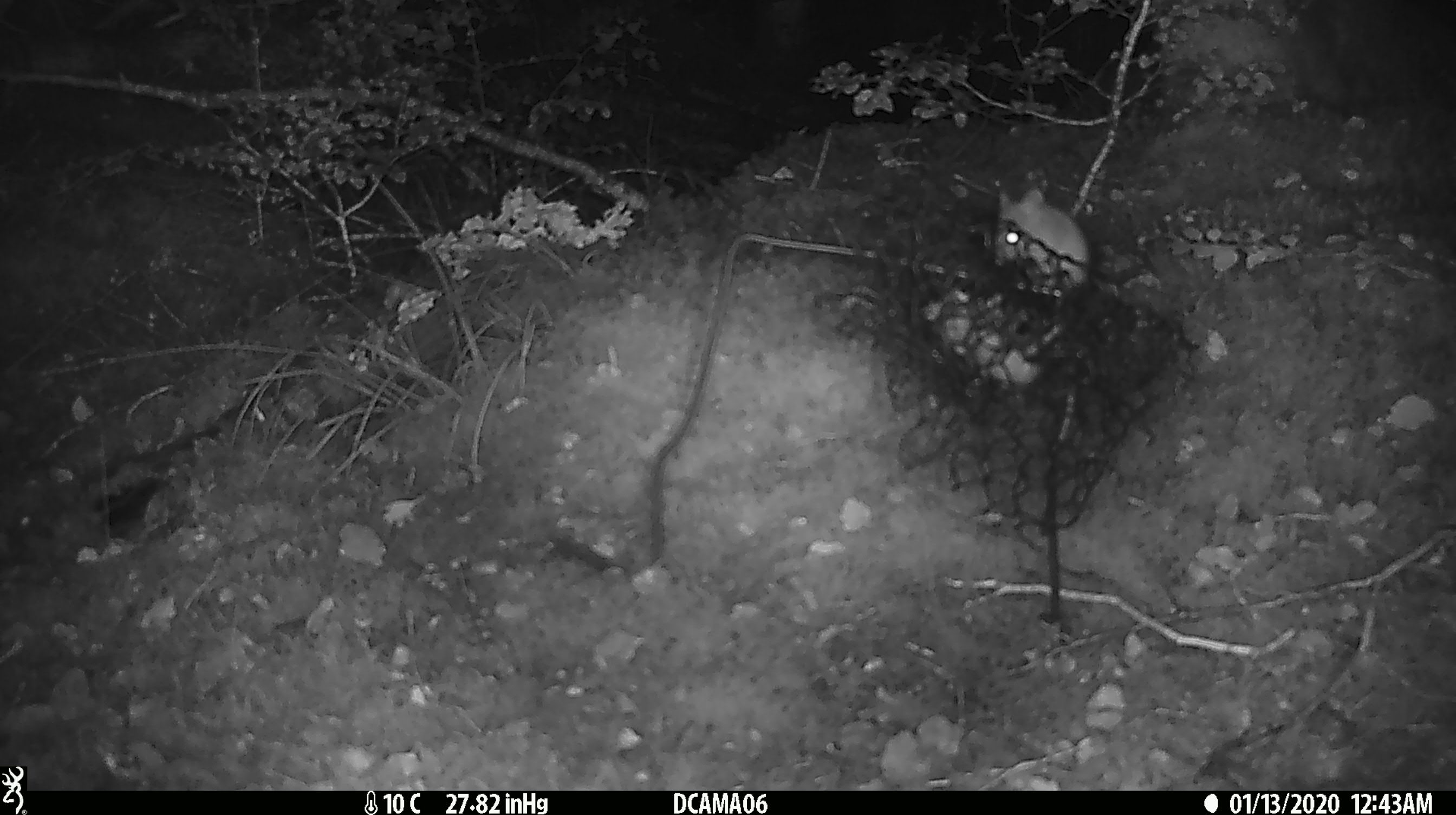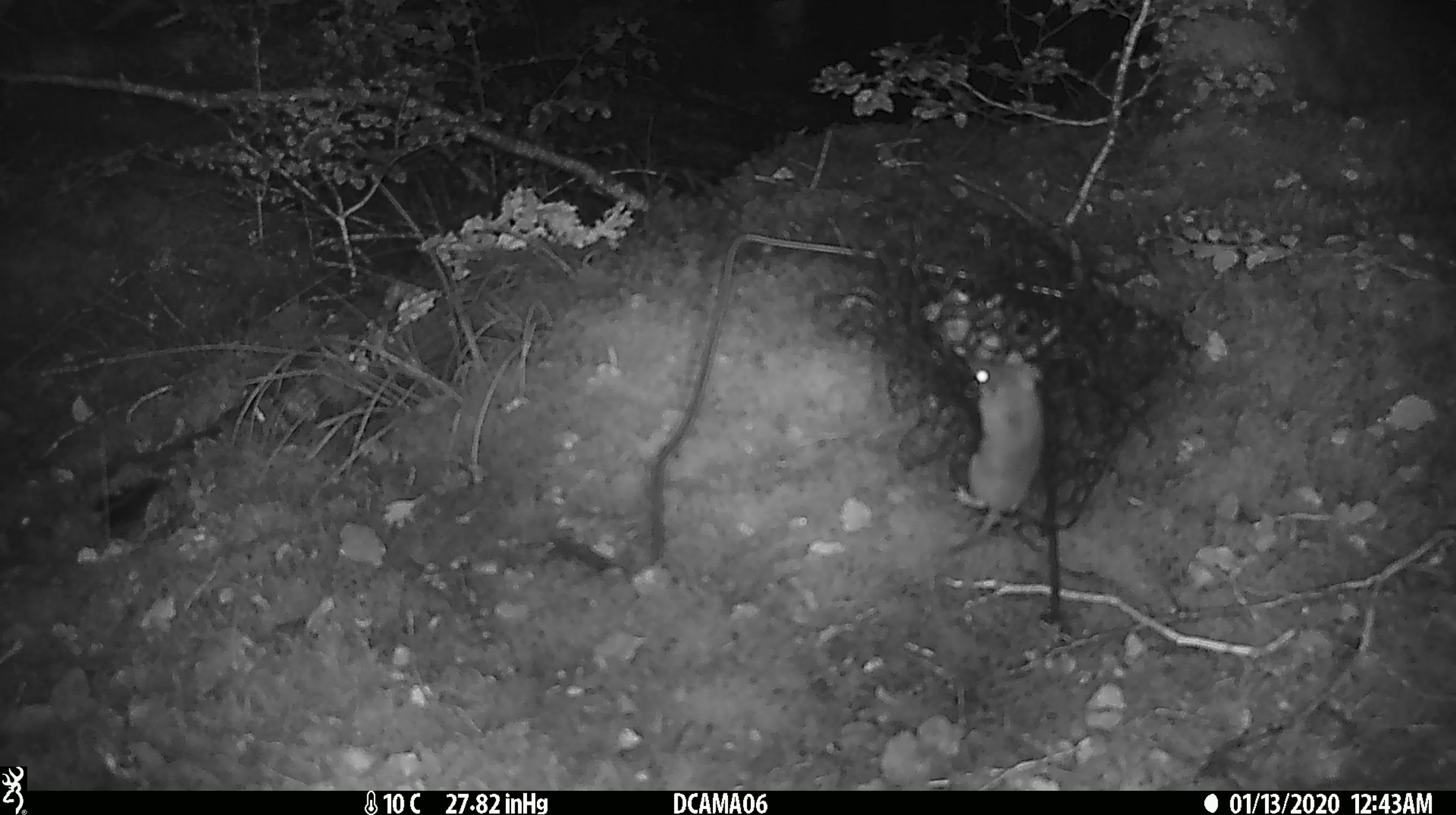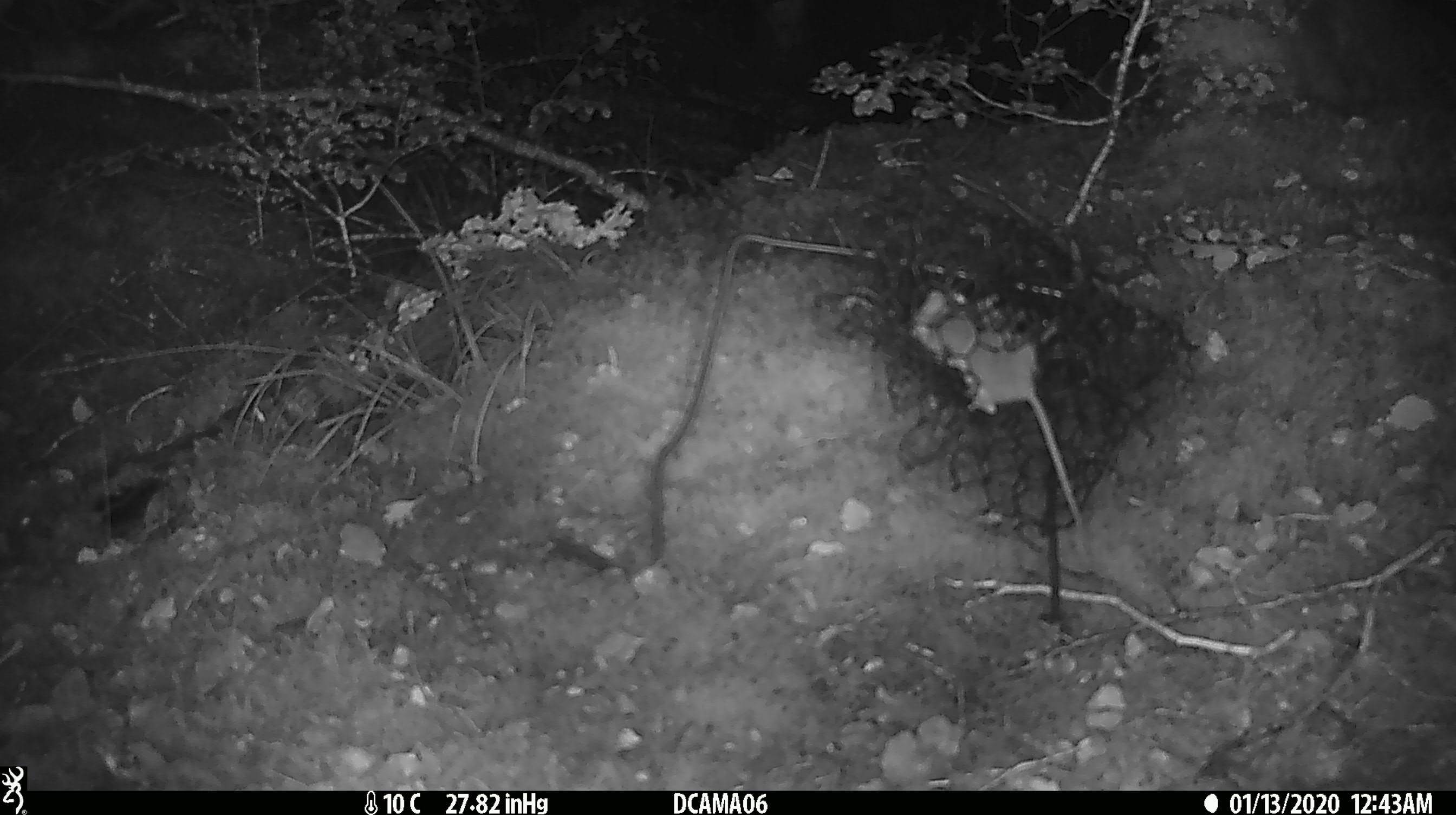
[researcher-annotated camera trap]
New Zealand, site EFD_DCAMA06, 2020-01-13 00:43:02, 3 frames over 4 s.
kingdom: Animalia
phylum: Chordata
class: Mammalia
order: Rodentia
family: Muridae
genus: Mus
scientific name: Mus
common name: mouse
Mouse (Mus).